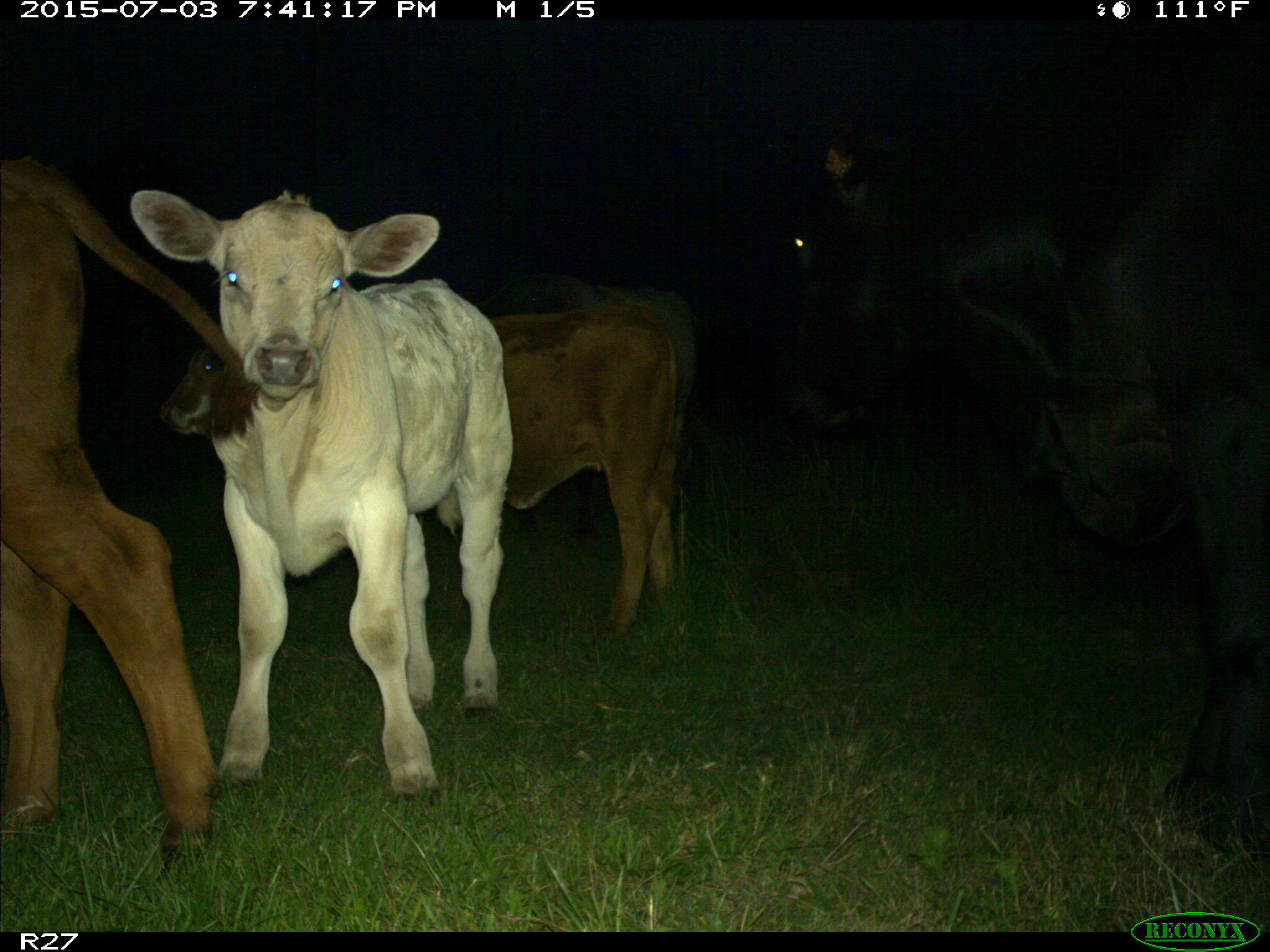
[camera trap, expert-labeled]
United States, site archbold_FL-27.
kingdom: Animalia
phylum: Chordata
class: Mammalia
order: Artiodactyla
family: Bovidae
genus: Bos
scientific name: Bos taurus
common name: domestic cow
Bos taurus (domestic cow).